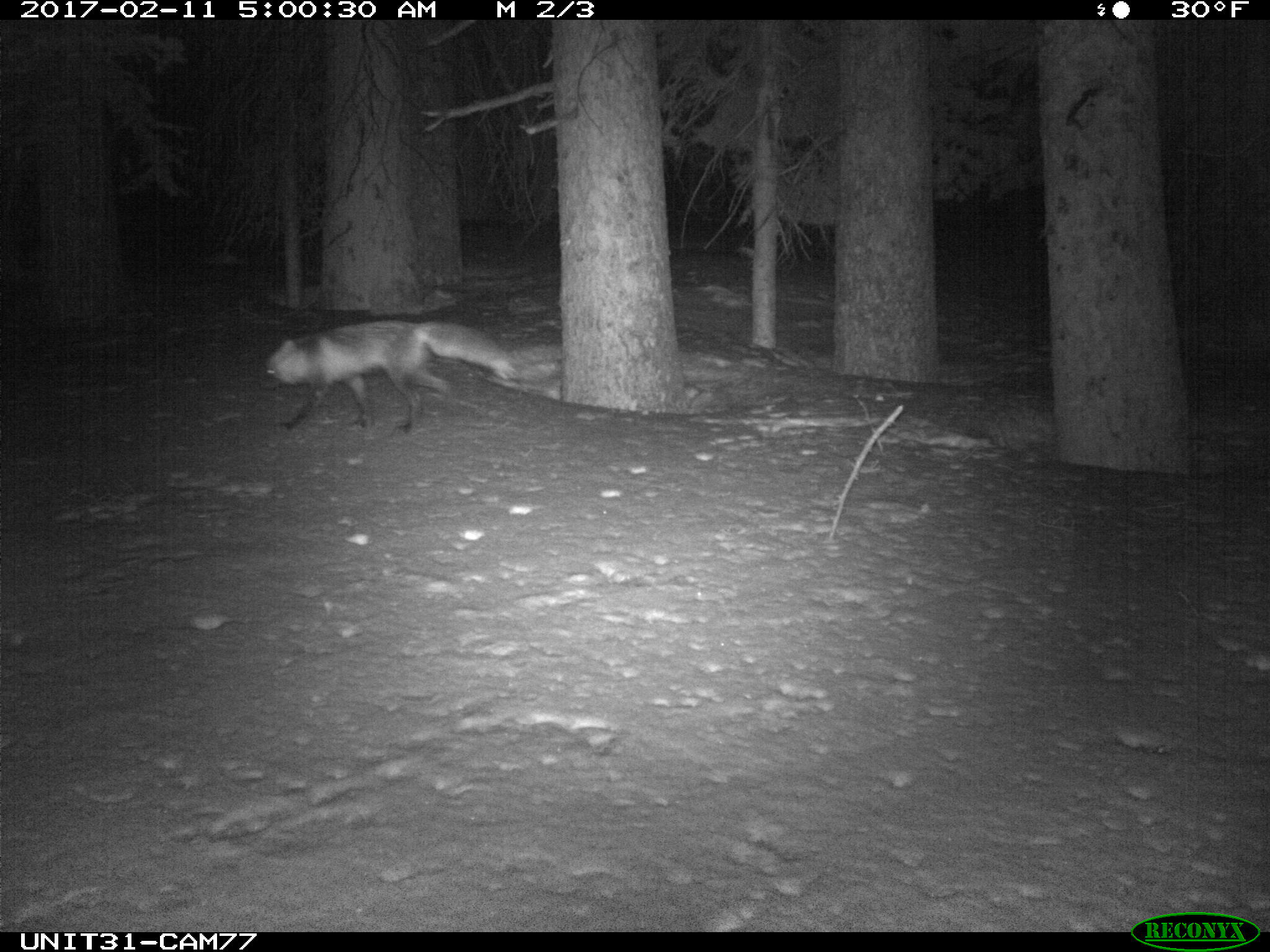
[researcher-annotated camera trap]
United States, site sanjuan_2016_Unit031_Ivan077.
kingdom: Animalia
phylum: Chordata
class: Mammalia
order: Carnivora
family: Canidae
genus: Vulpes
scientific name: Vulpes vulpes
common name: red fox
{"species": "Vulpes vulpes (red fox)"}